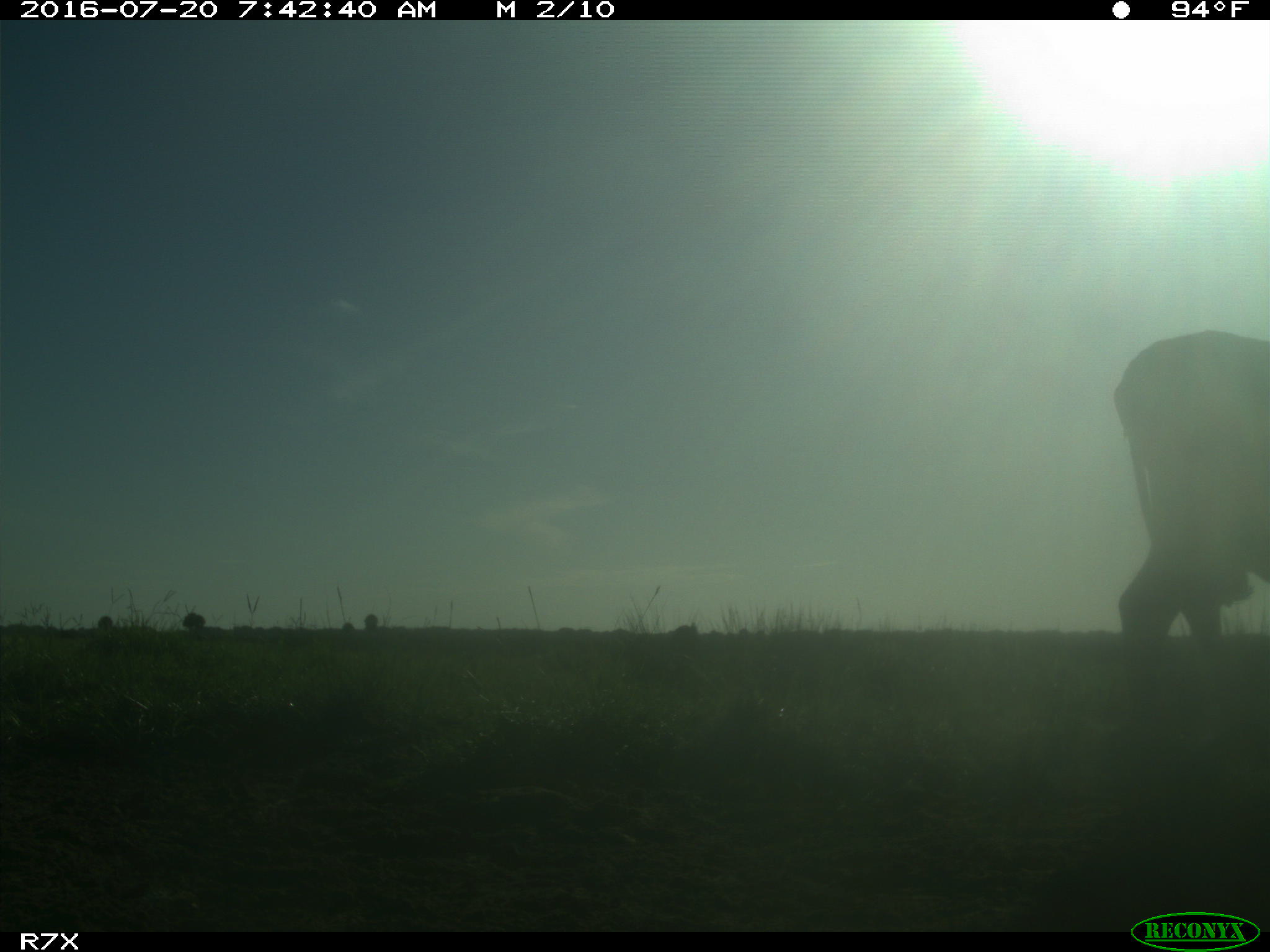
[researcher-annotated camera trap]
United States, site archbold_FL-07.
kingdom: Animalia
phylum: Chordata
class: Mammalia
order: Artiodactyla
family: Bovidae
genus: Bos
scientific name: Bos taurus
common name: domestic cow